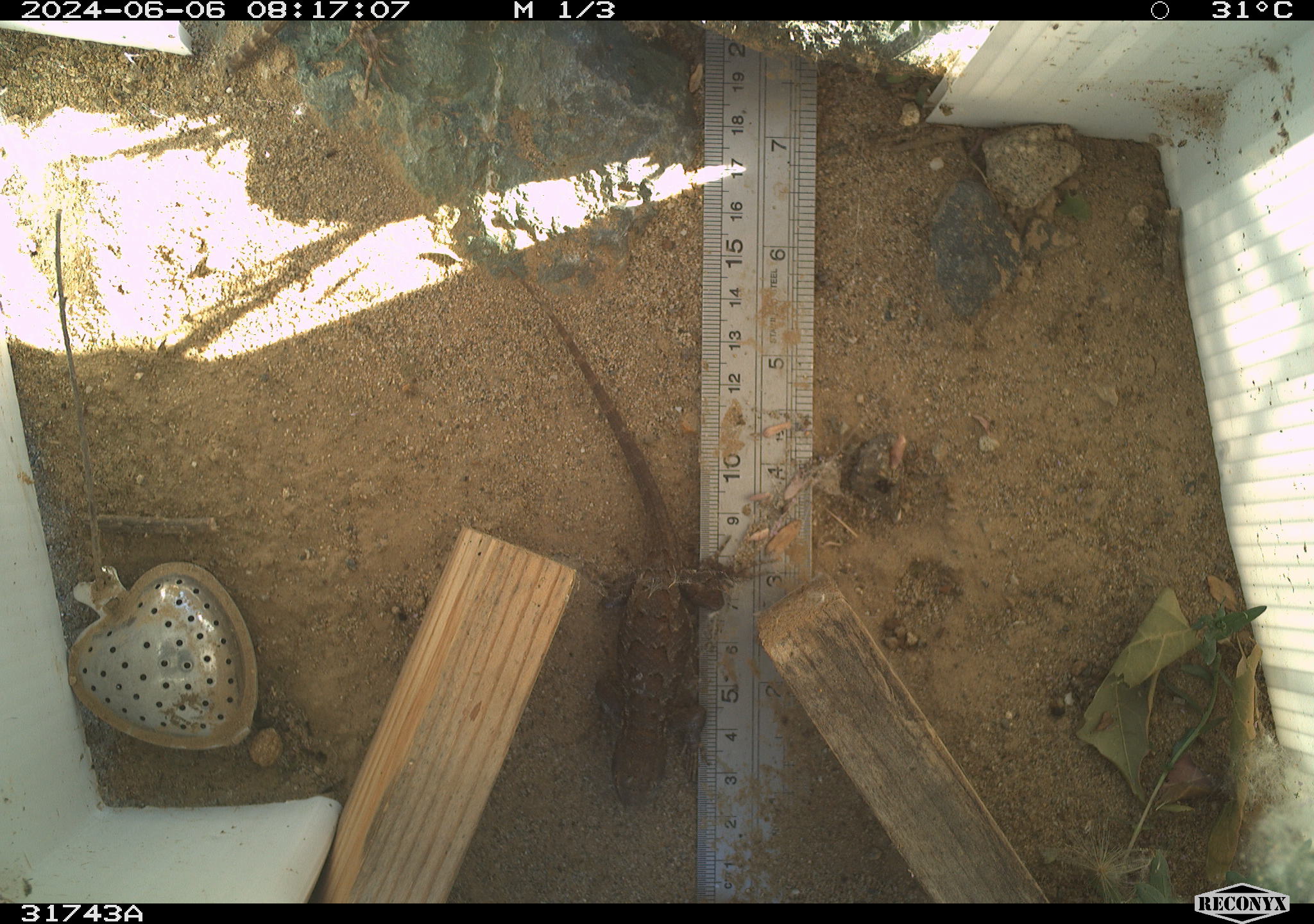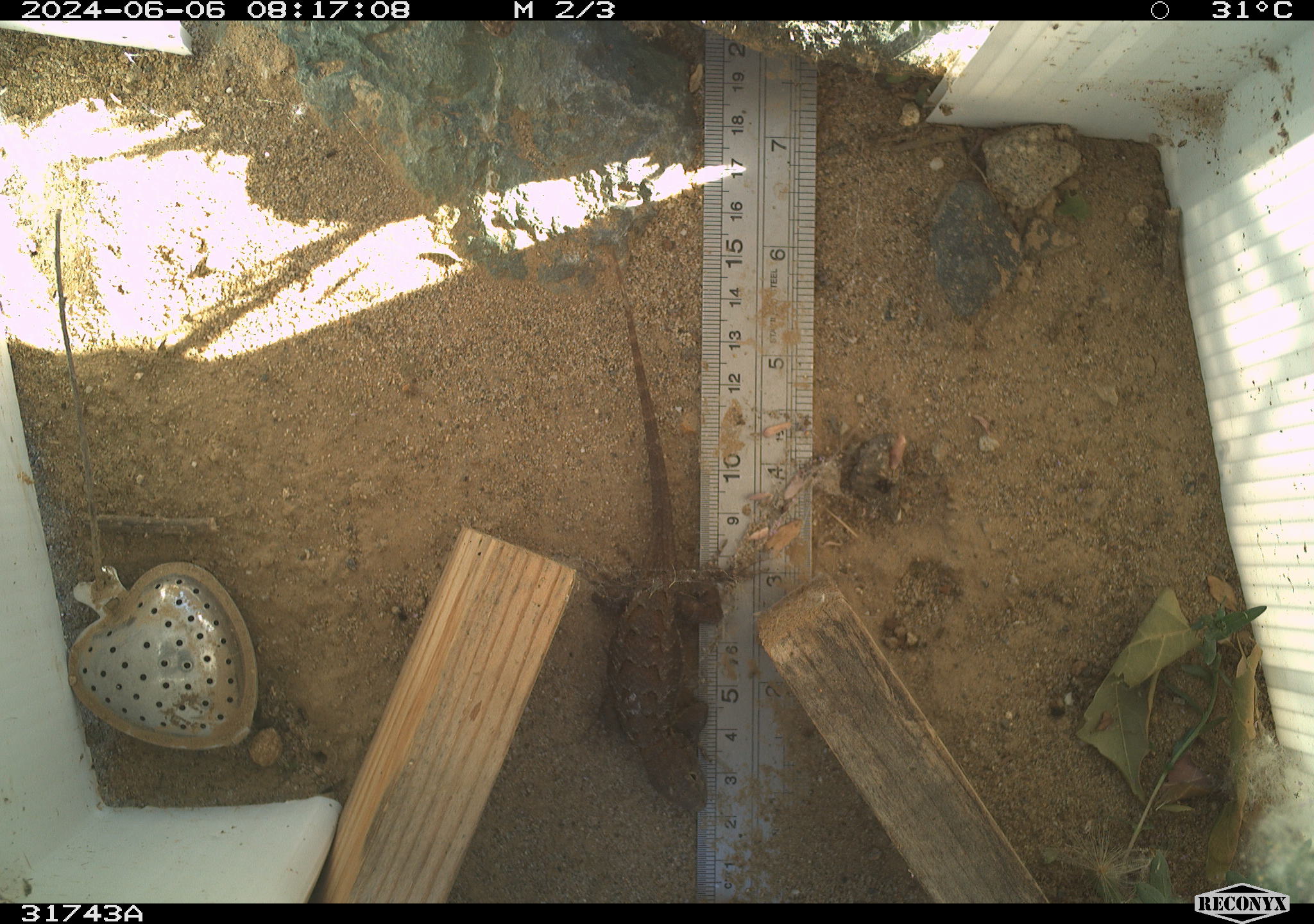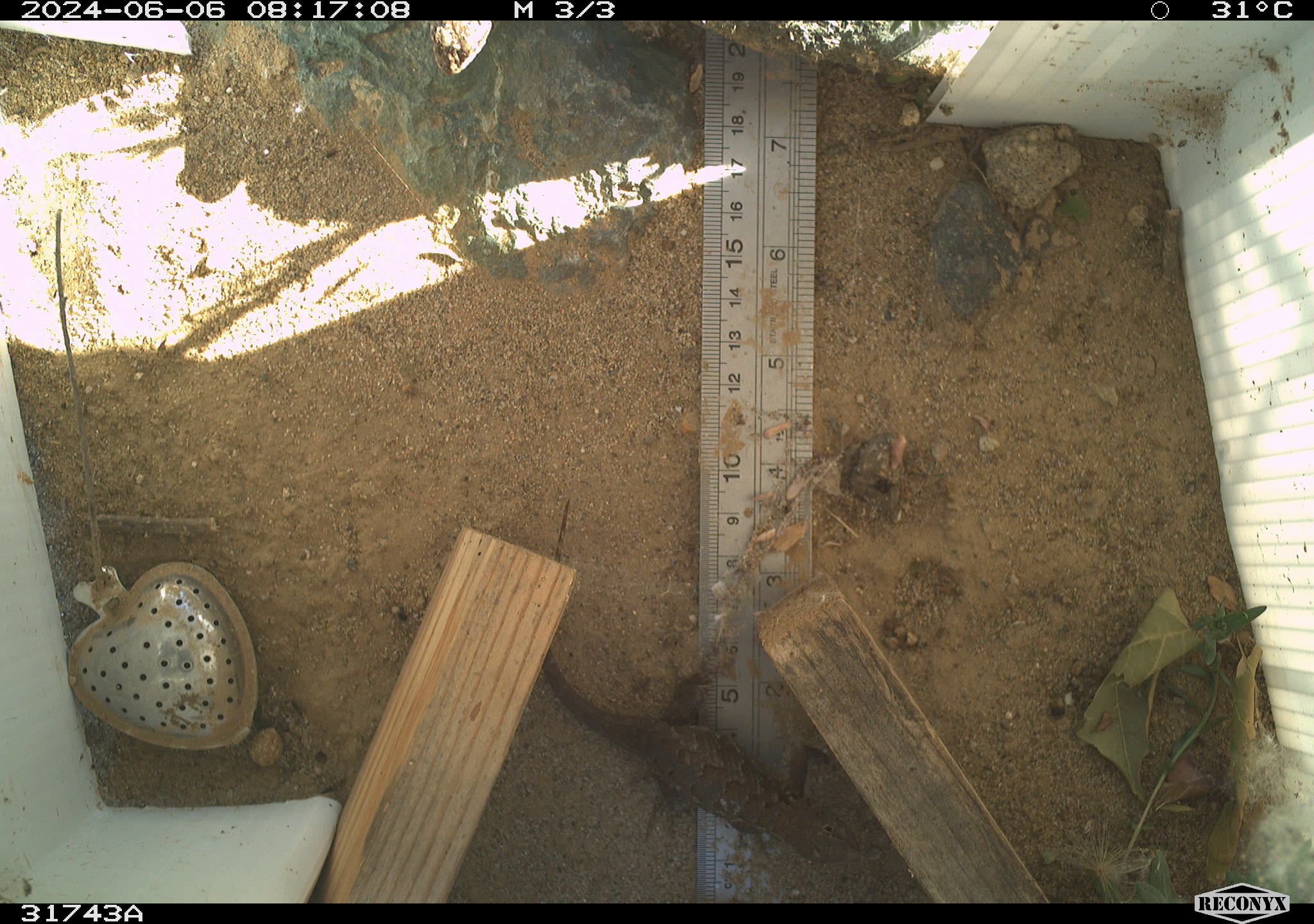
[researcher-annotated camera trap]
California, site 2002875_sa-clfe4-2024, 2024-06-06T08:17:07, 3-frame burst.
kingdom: Animalia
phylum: Chordata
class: Reptilia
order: Squamata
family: Phrynosomatidae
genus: Sceloporus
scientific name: Sceloporus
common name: spiny lizards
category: sceloporus species